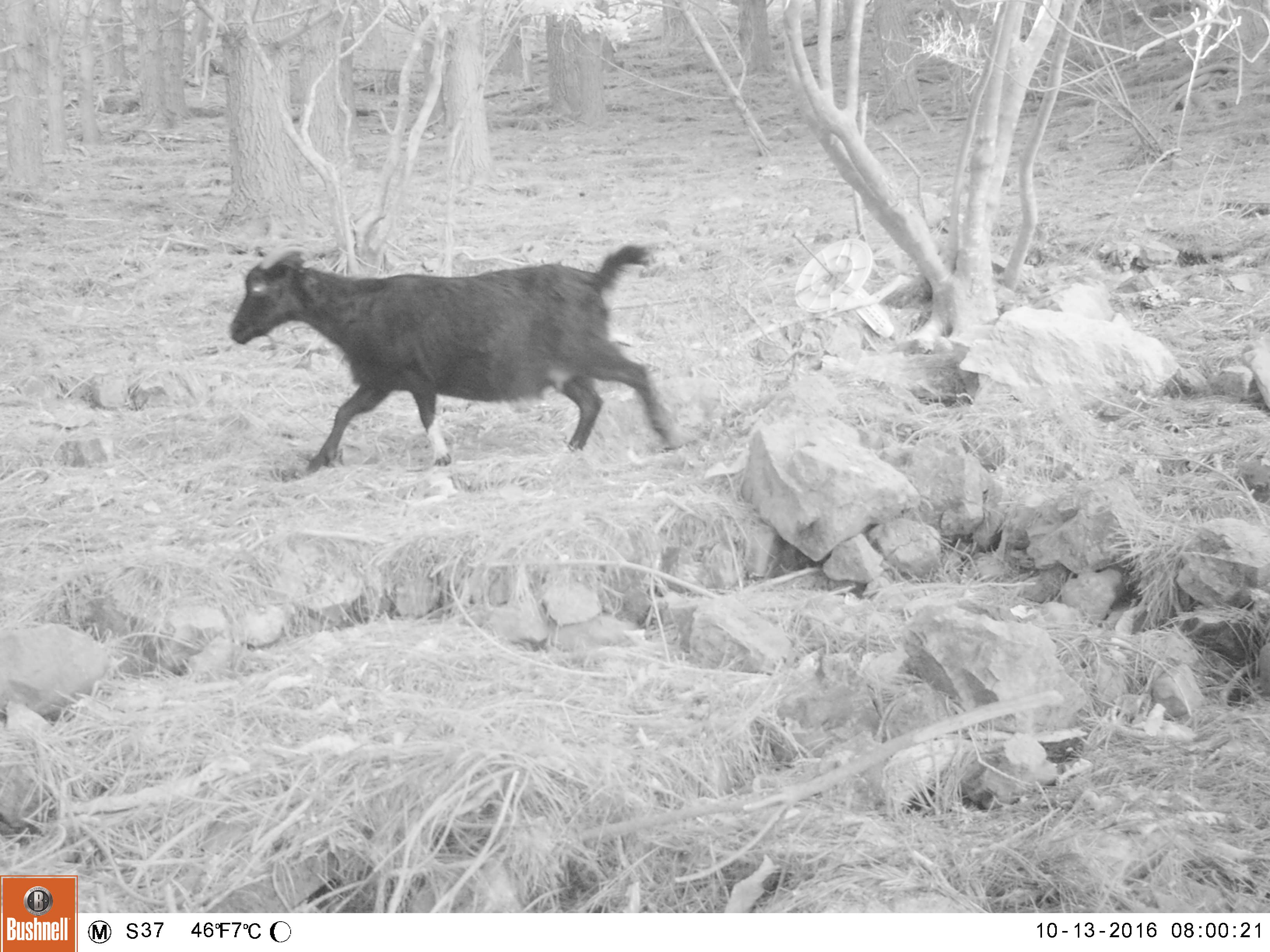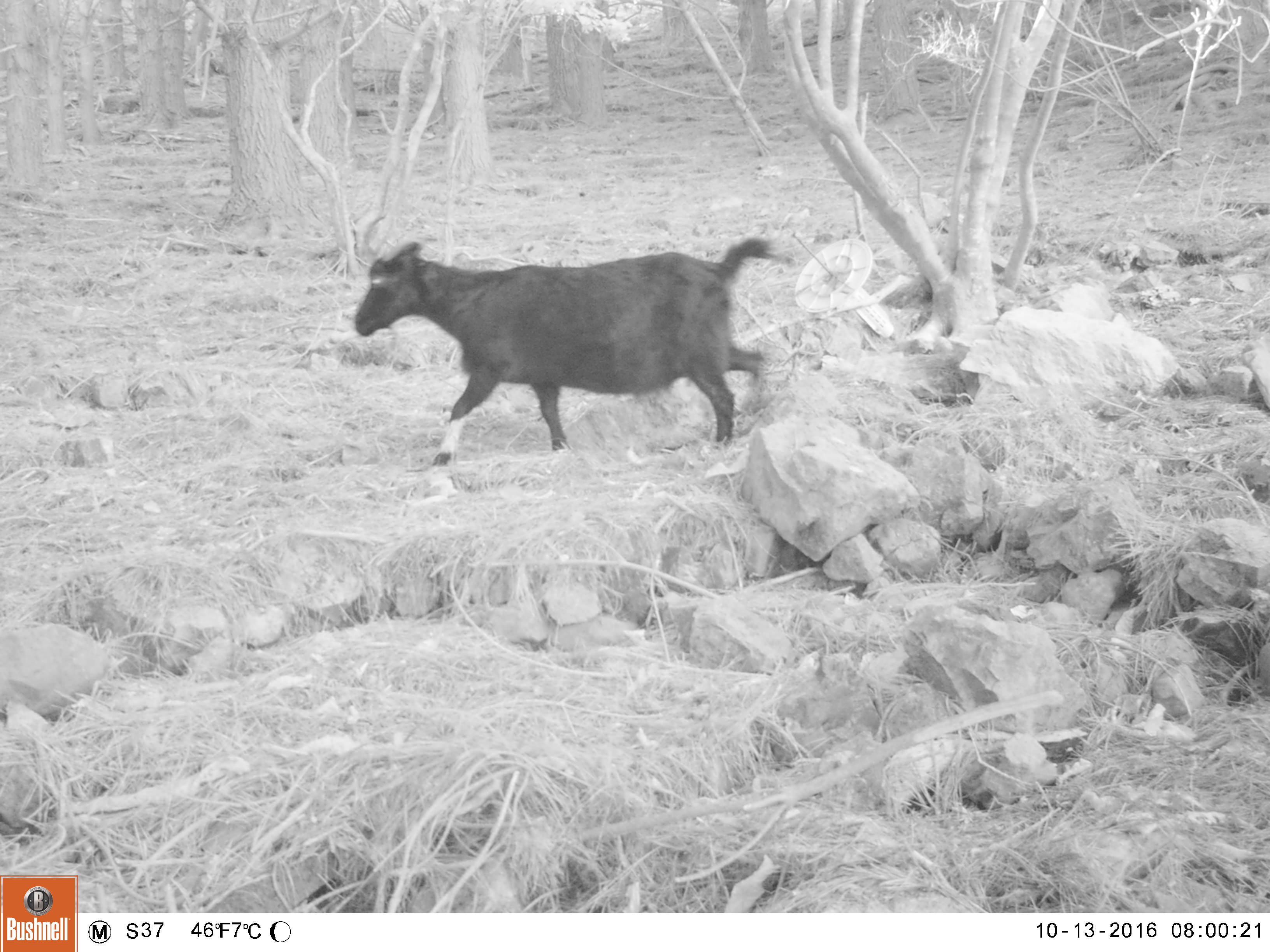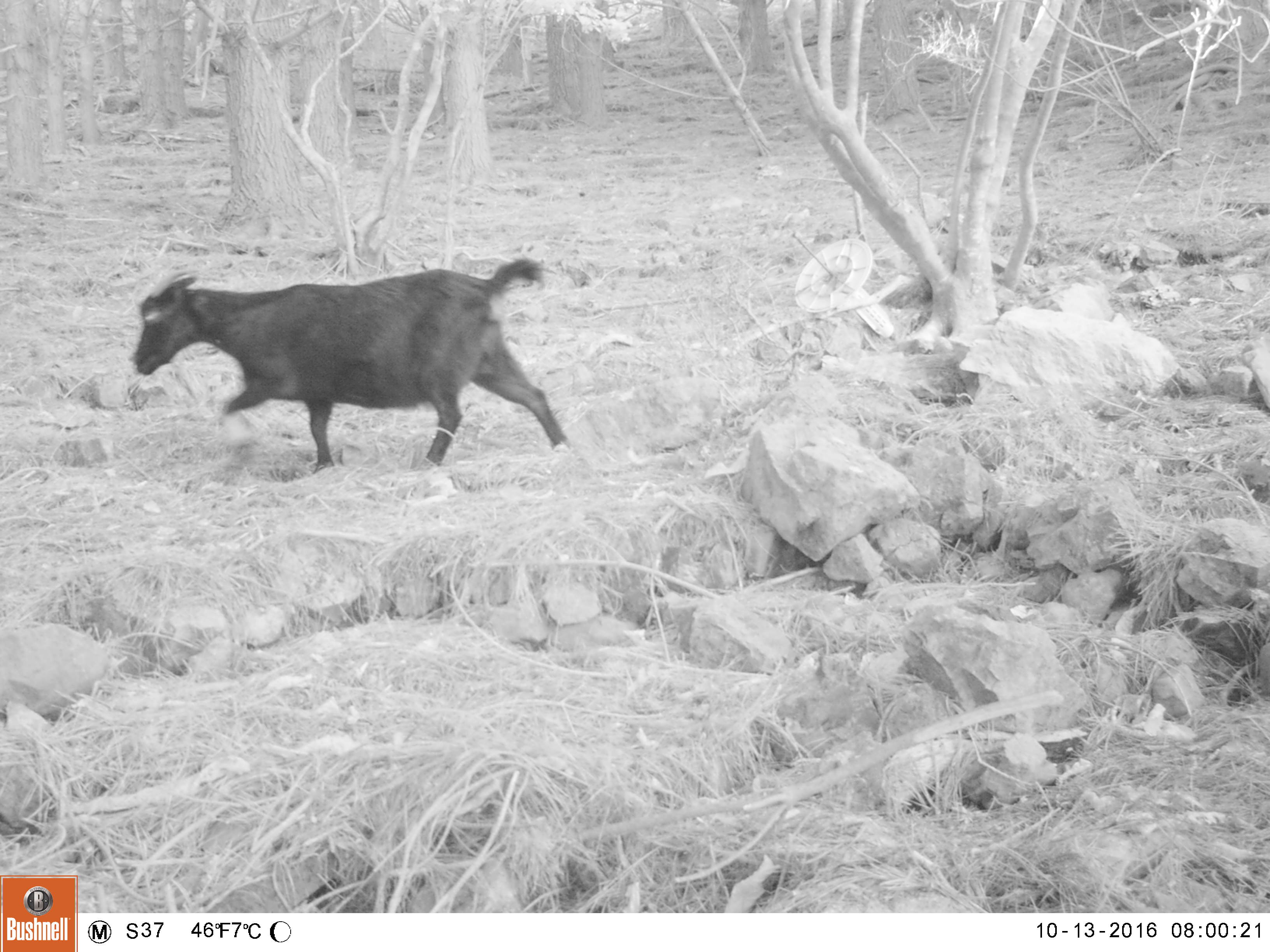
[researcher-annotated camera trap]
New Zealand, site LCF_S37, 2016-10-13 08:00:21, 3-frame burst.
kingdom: Animalia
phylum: Chordata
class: Mammalia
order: Artiodactyla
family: Bovidae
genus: Capra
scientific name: Capra hircus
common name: goat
Goat (Capra hircus).